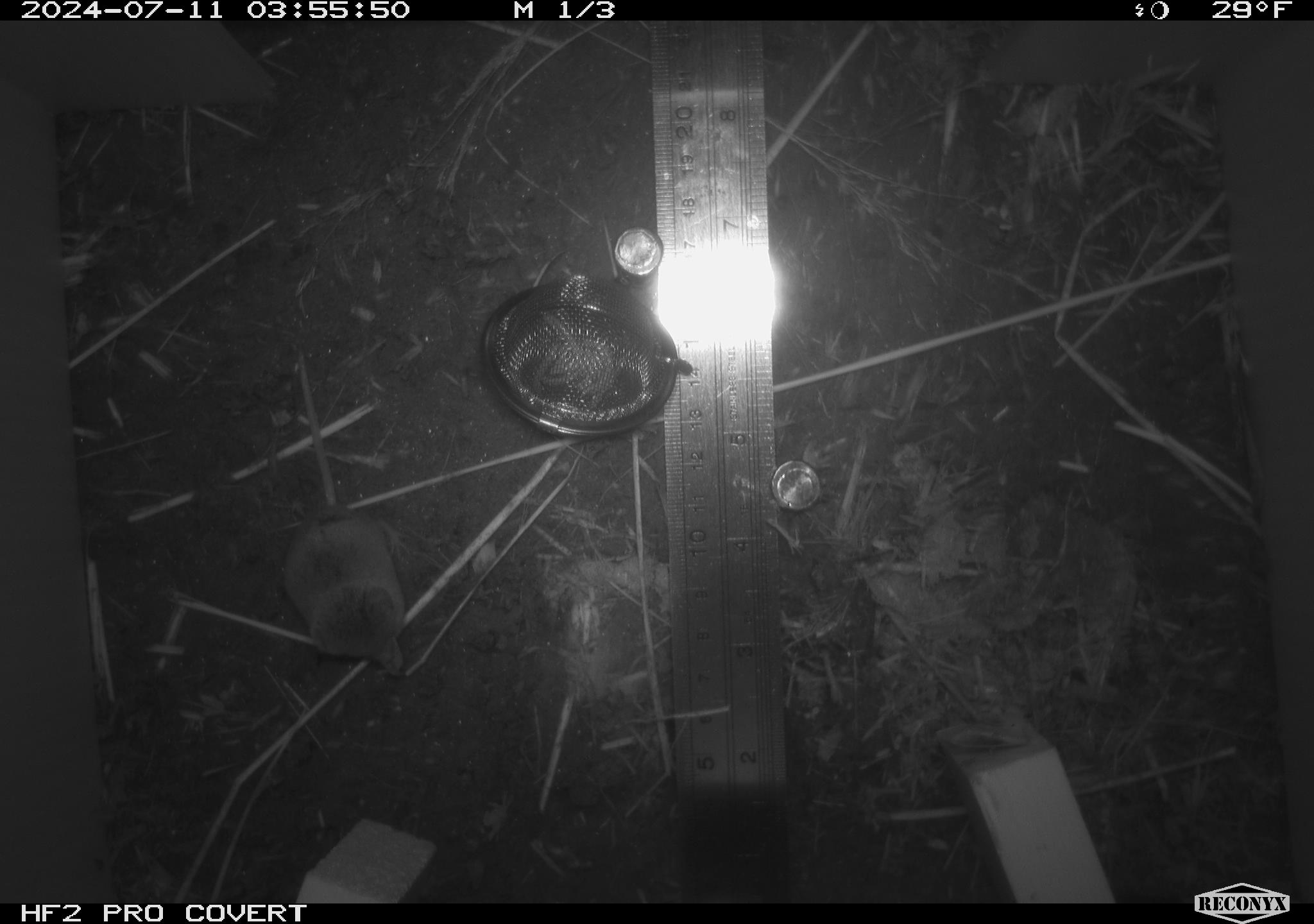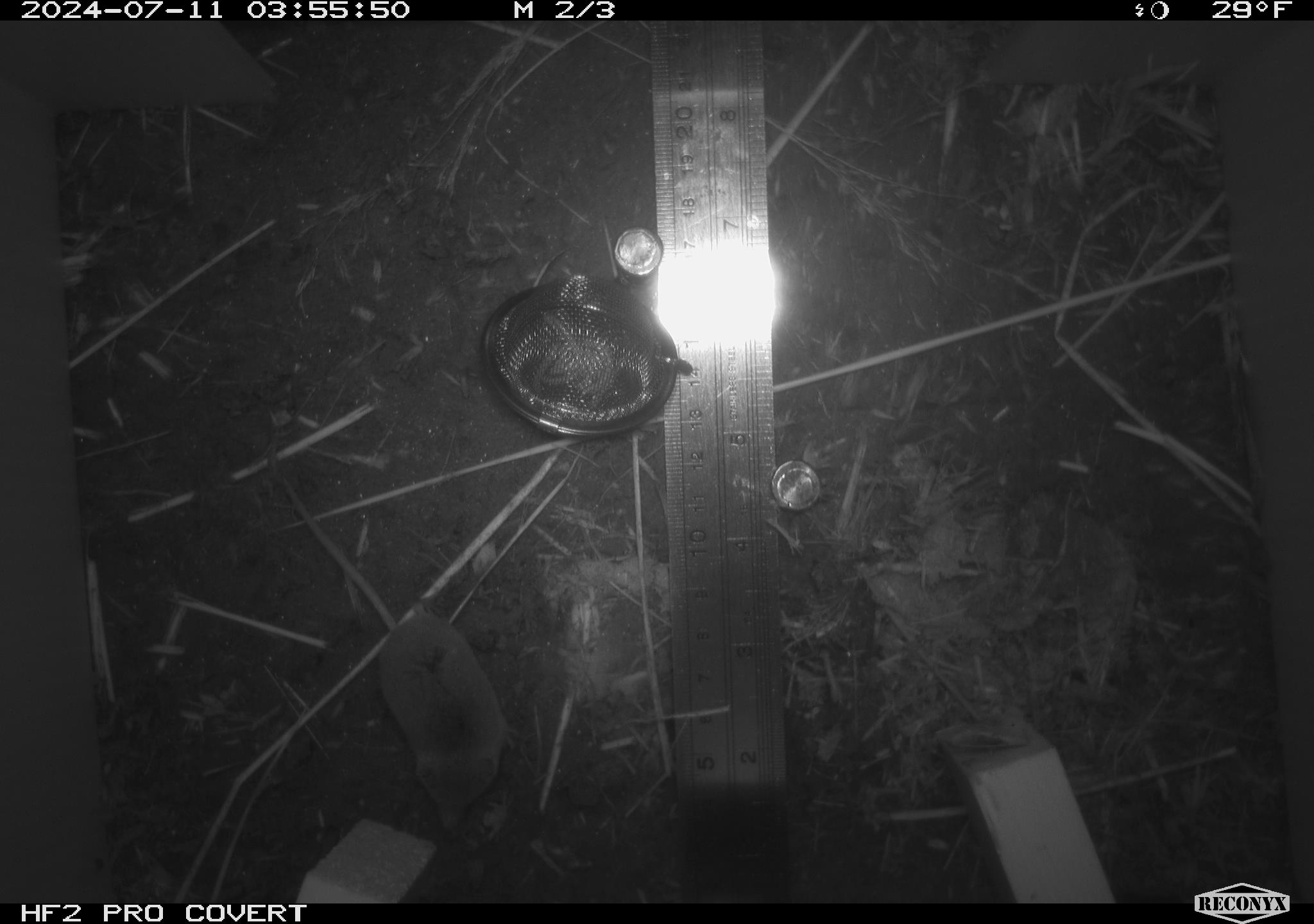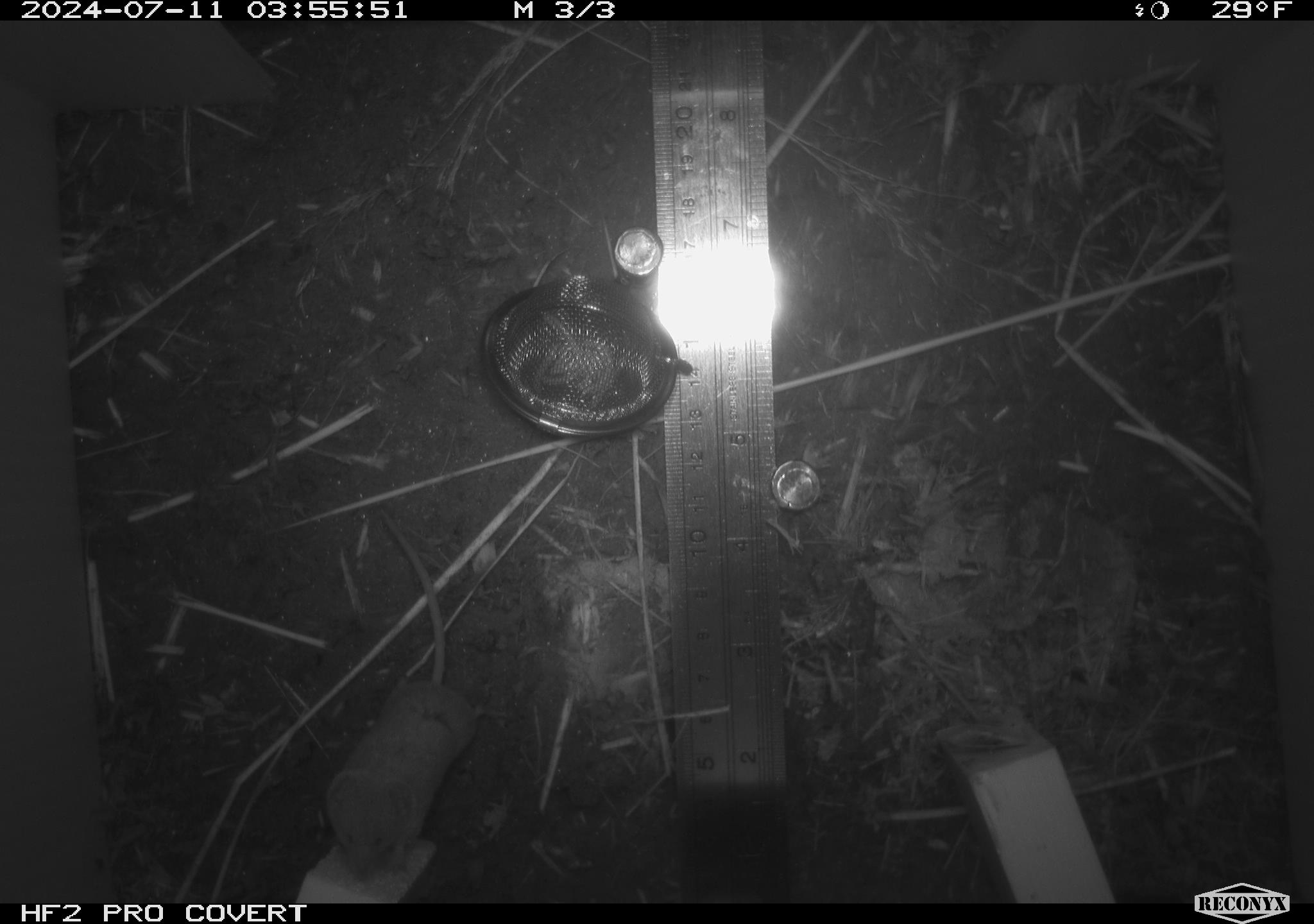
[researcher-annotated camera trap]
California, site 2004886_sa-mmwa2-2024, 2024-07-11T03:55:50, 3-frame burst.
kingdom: Animalia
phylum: Chordata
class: Mammalia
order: Eulipotyphla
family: Soricidae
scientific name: Soricidae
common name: shrews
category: soricidae family